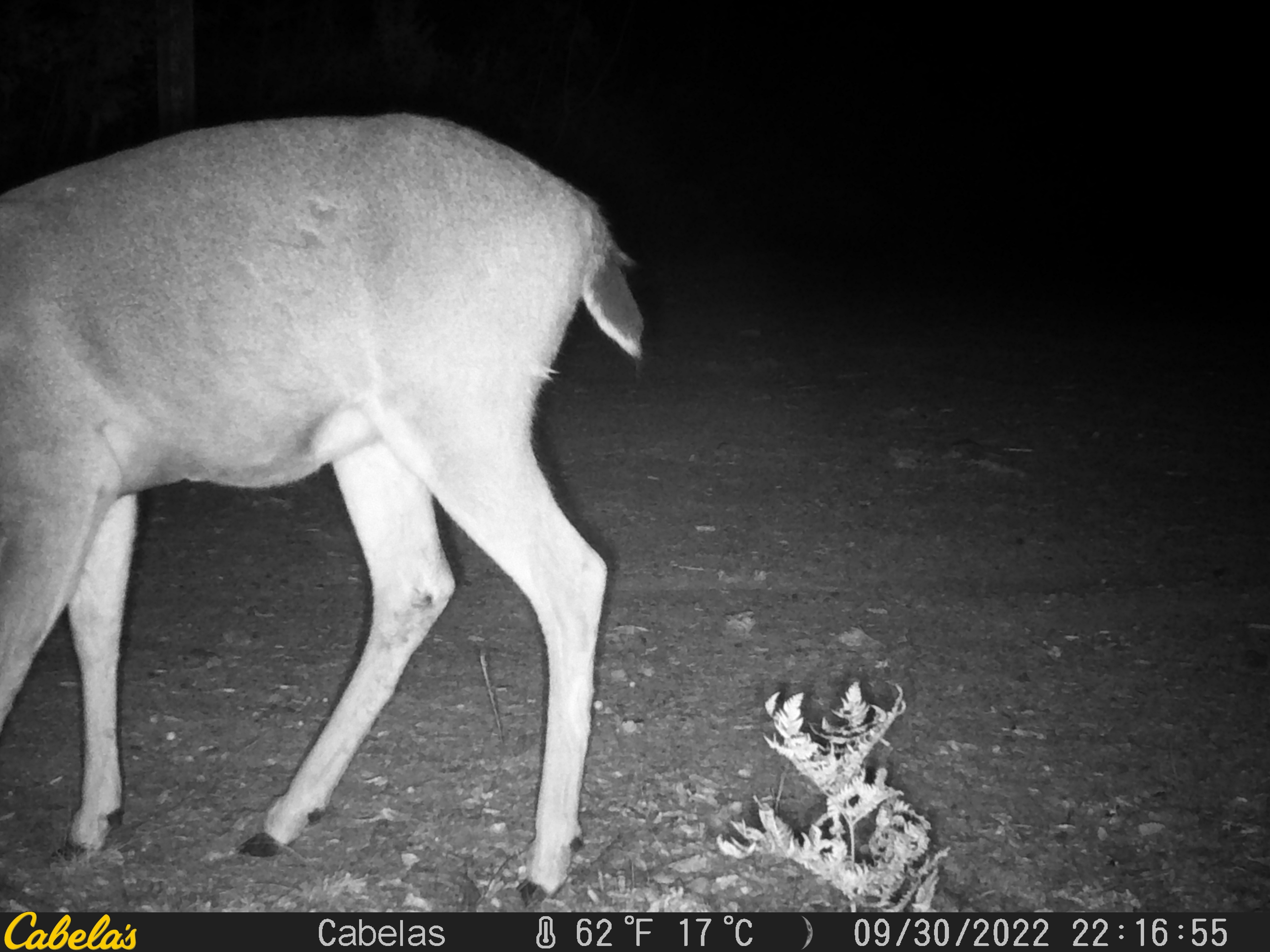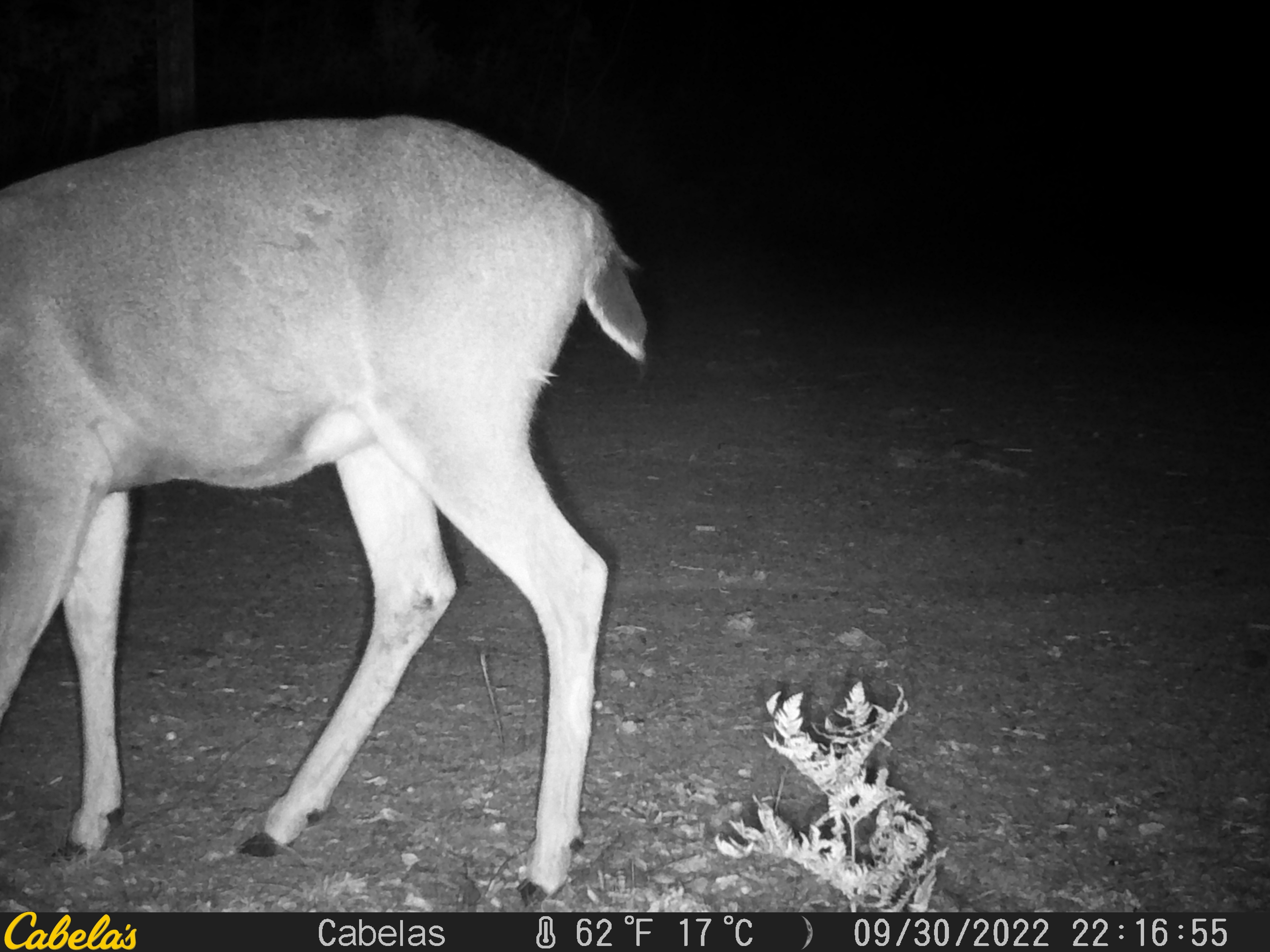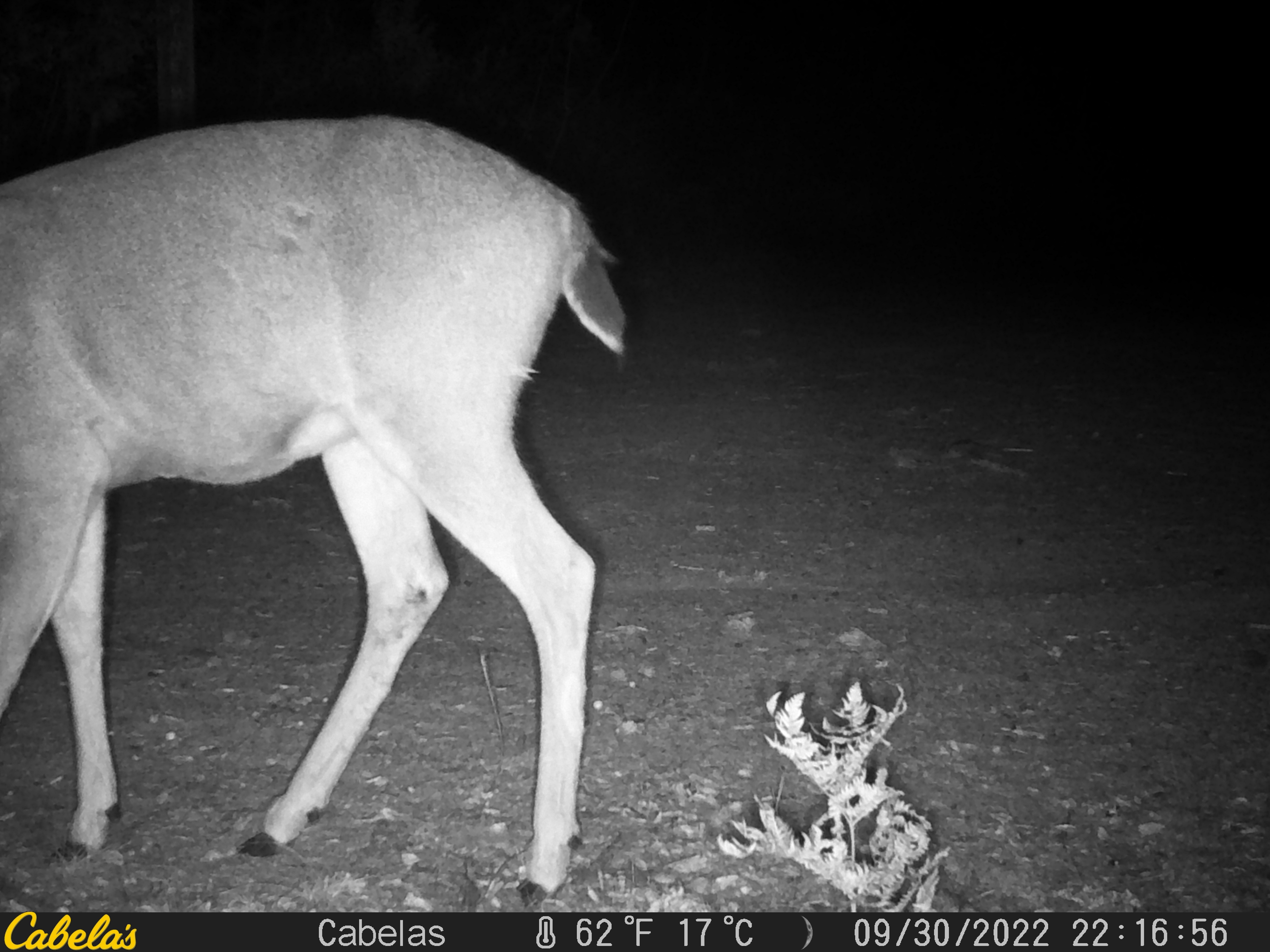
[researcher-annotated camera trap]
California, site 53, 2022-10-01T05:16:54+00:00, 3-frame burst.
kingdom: Animalia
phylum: Chordata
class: Mammalia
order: Artiodactyla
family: Cervidae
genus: Odocoileus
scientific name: Odocoileus hemionus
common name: mule deer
Mule deer (Odocoileus hemionus).